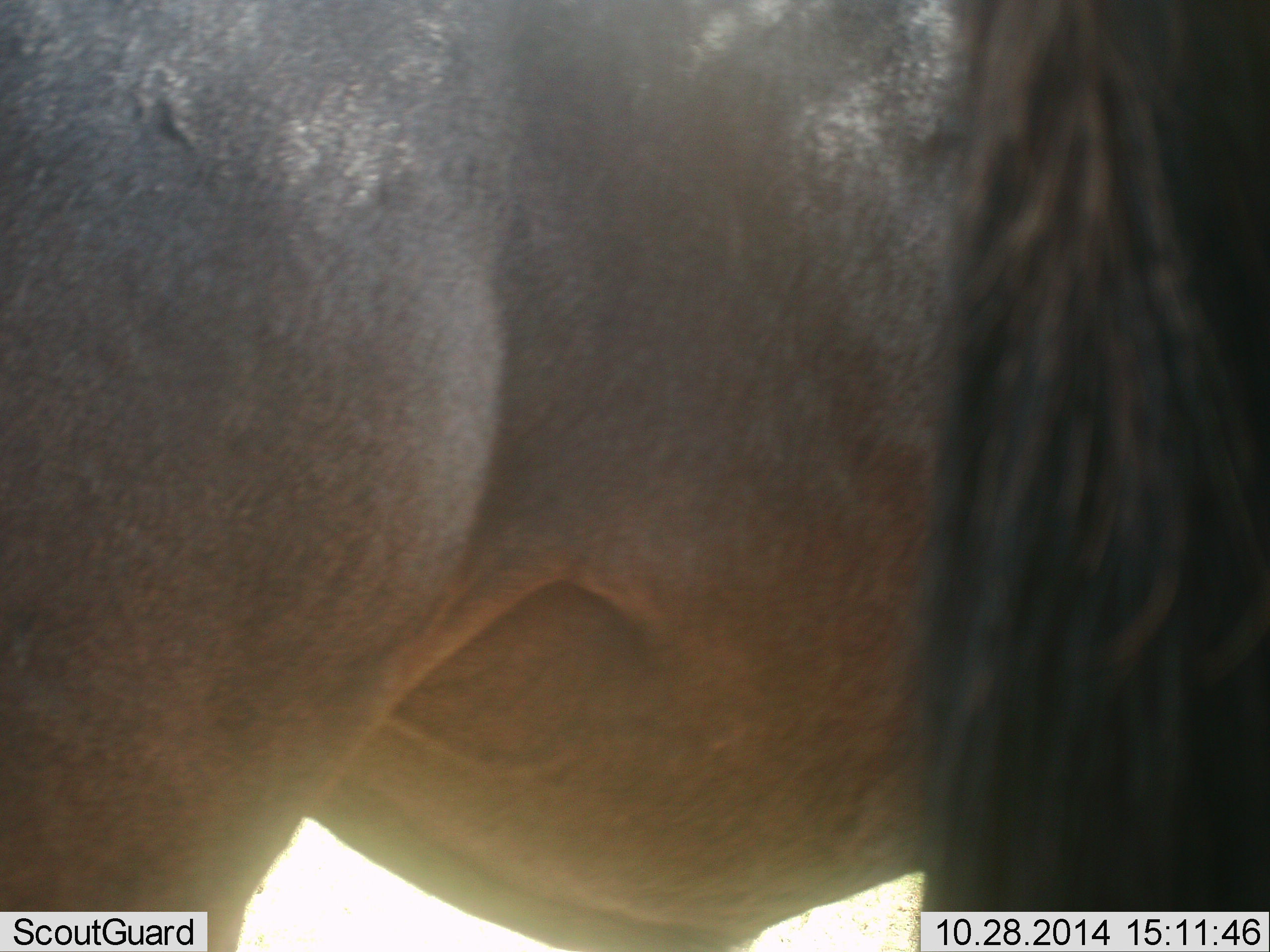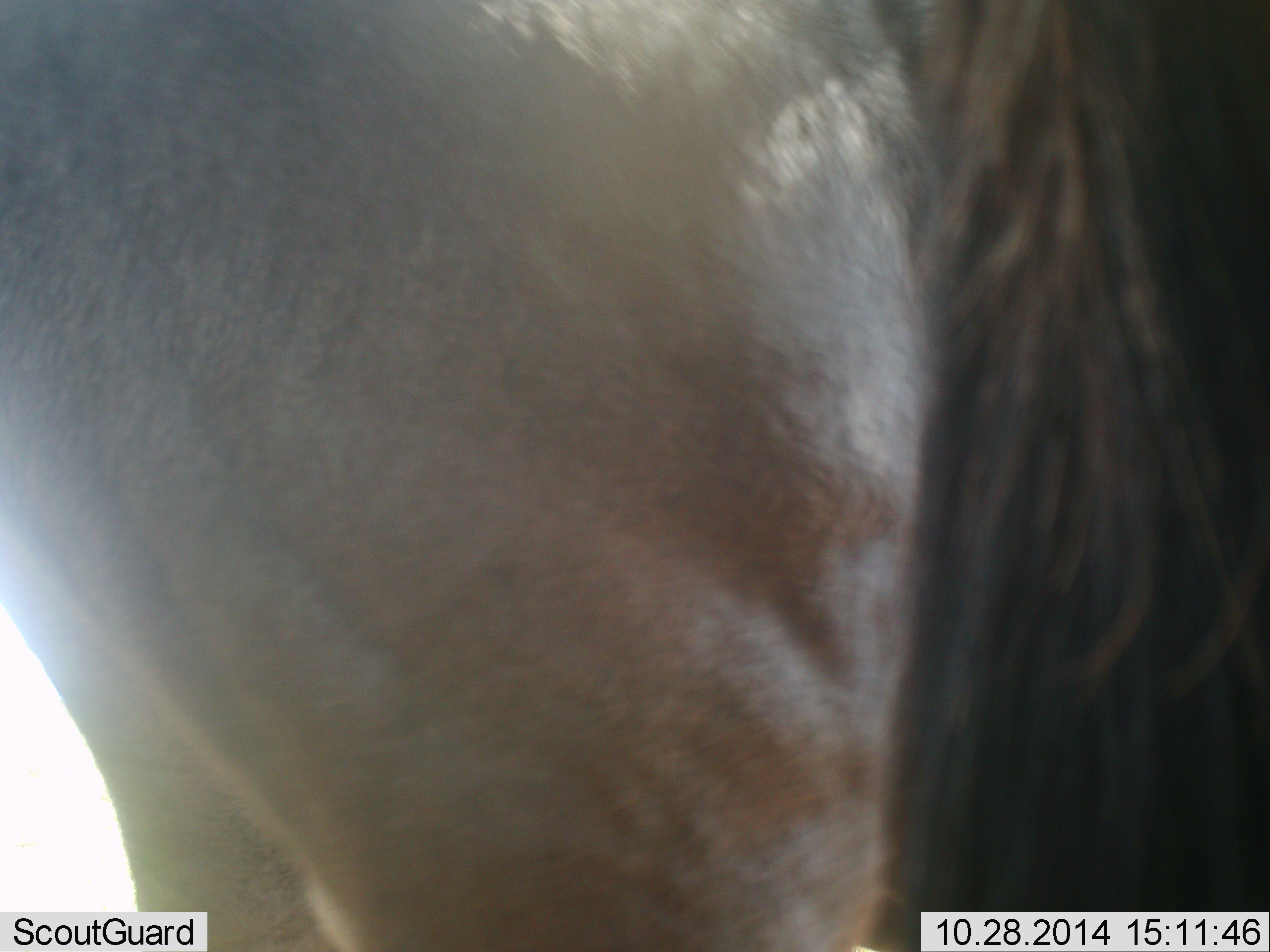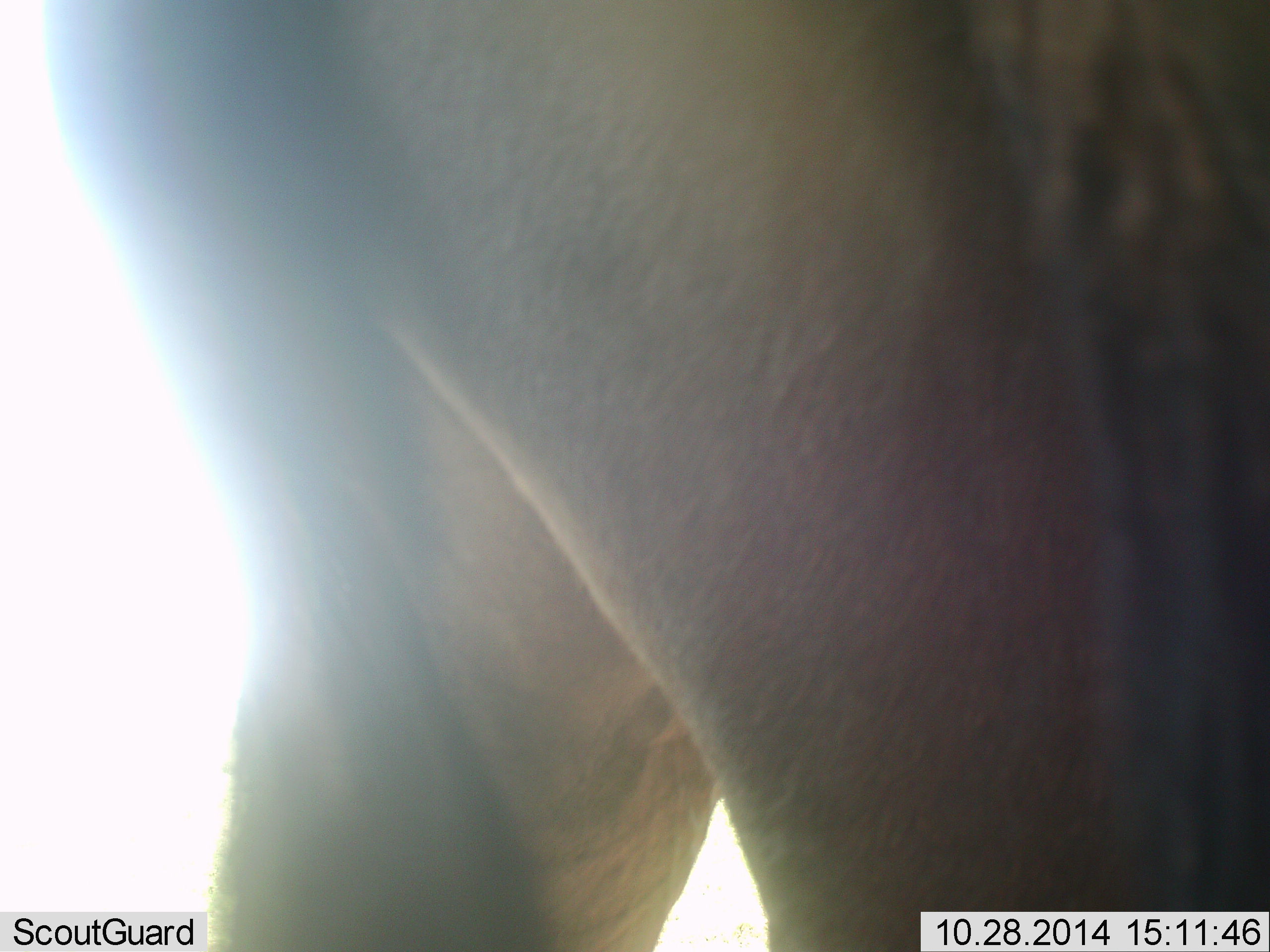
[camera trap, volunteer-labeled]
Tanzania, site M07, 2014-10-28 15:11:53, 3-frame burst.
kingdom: Animalia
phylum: Chordata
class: Mammalia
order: Artiodactyla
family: Bovidae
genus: Connochaetes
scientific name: Connochaetes taurinus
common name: blue wildebeest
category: wildebeest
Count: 2.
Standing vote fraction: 90%.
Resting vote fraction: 10%.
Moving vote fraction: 30%.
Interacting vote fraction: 0%.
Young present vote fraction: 0%.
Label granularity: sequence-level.